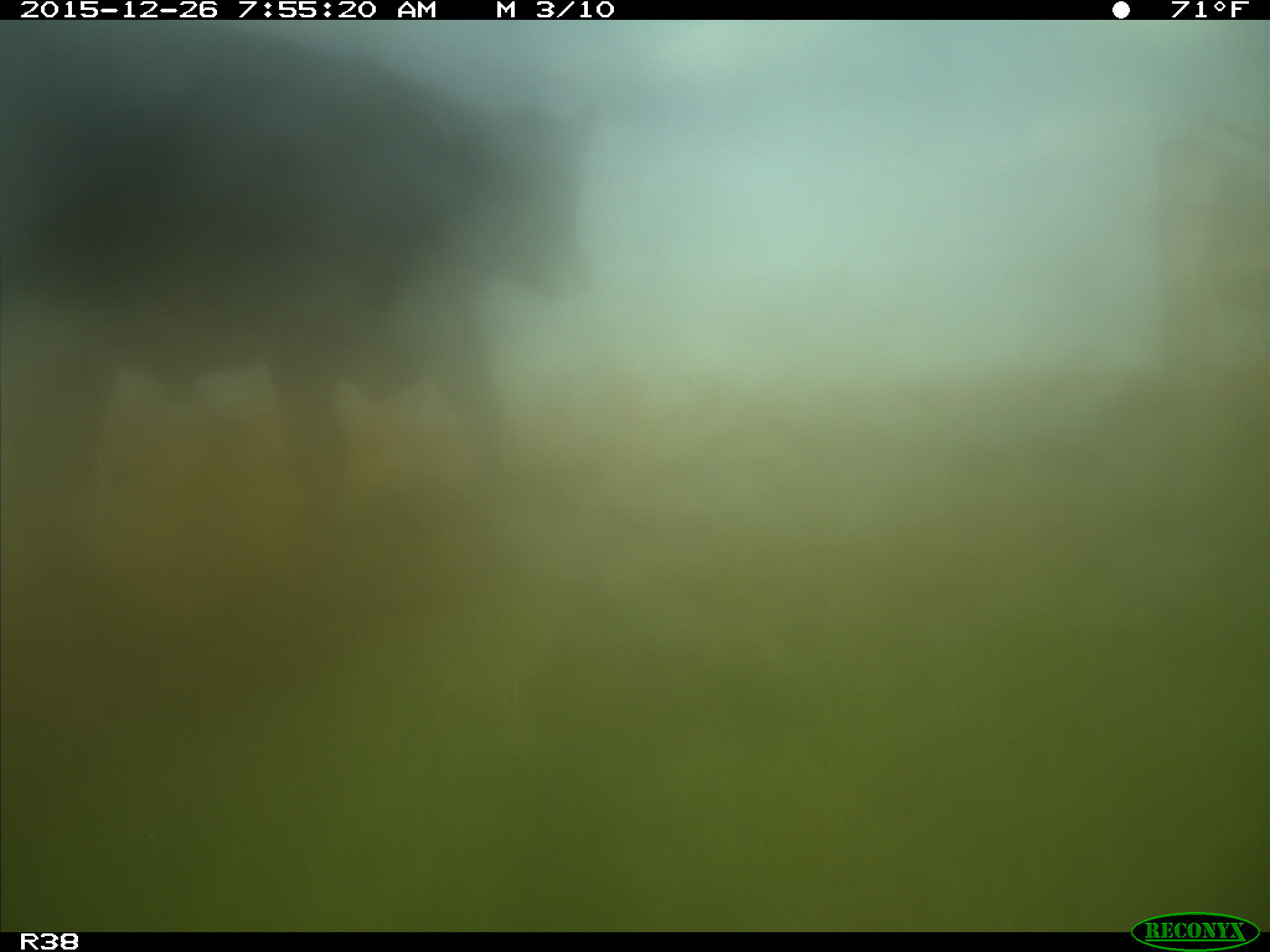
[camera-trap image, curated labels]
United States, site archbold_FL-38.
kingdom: Animalia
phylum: Chordata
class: Mammalia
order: Artiodactyla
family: Bovidae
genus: Bos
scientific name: Bos taurus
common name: domestic cow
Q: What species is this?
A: Bos taurus (domestic cow).